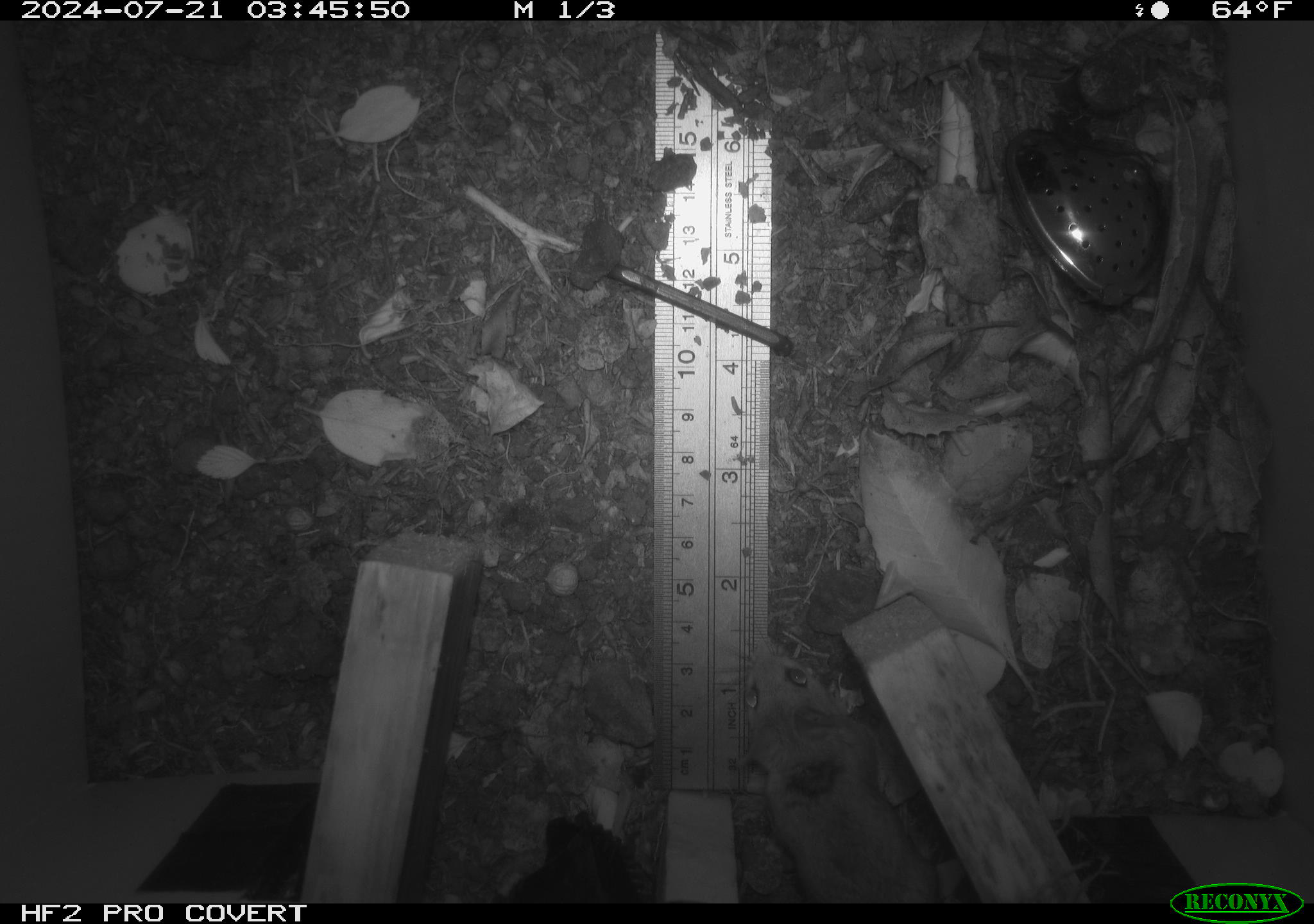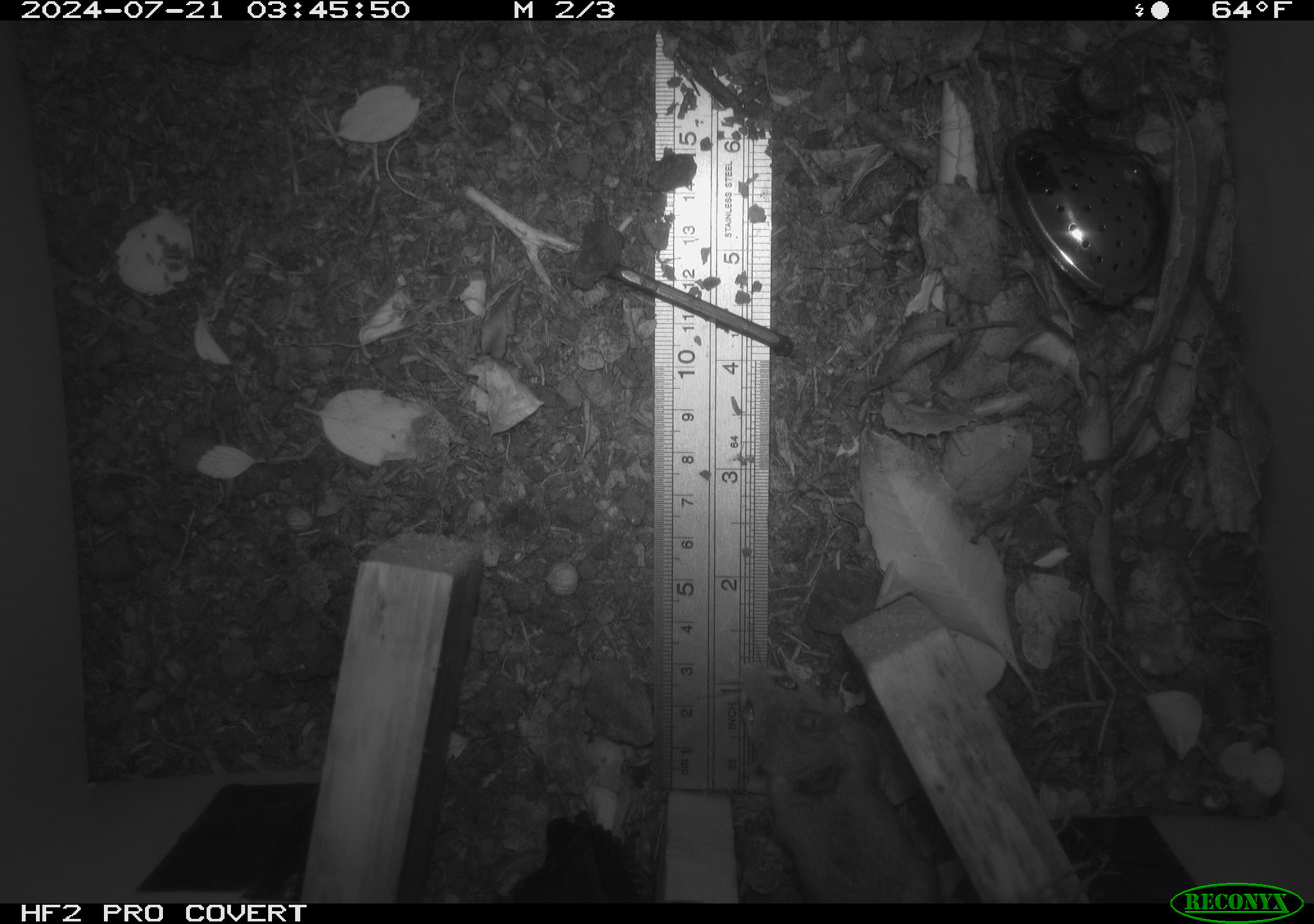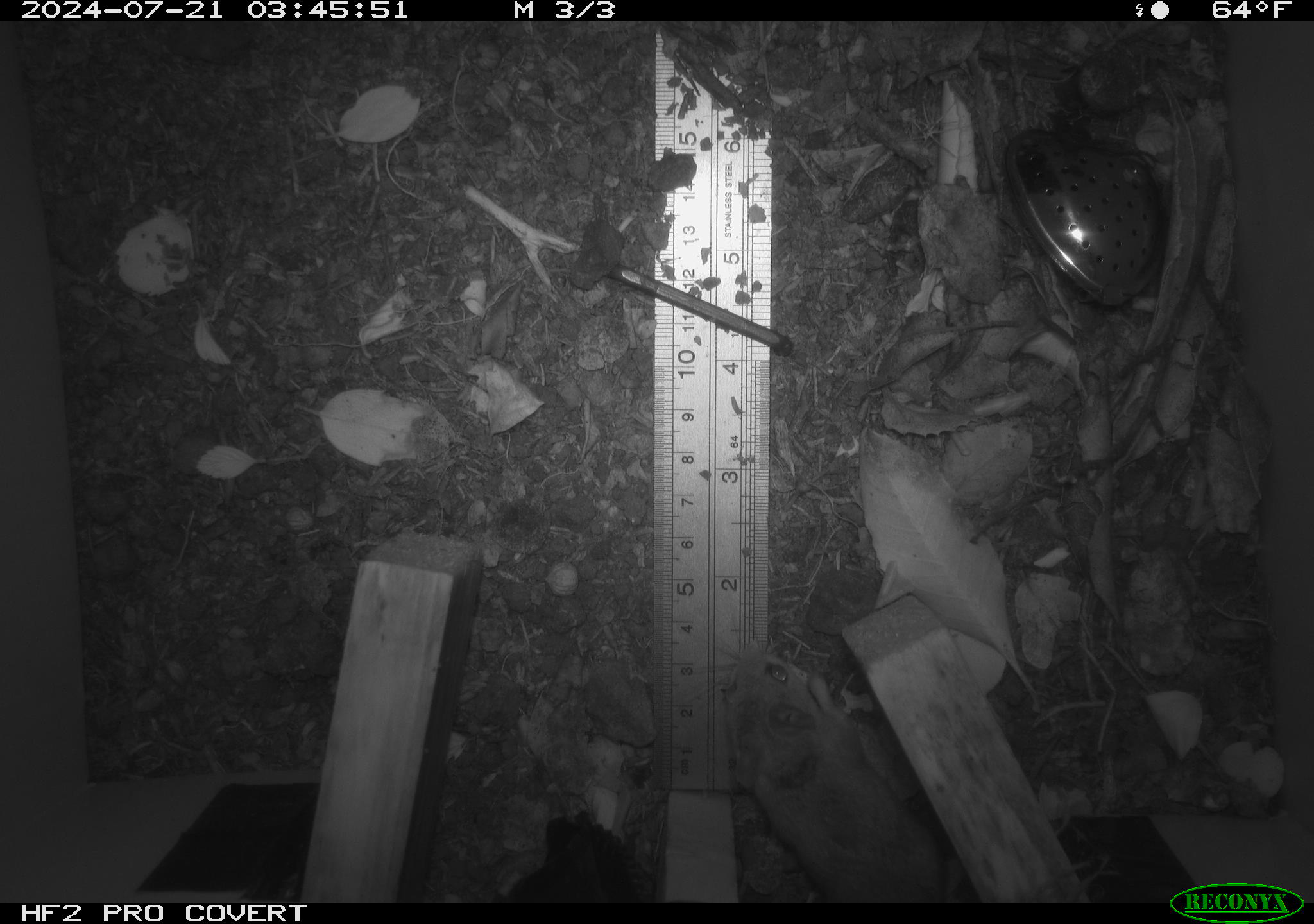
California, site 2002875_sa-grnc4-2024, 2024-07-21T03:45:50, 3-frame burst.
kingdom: Animalia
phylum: Chordata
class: Mammalia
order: Rodentia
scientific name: Rodentia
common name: rodent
Rodent (Rodentia).